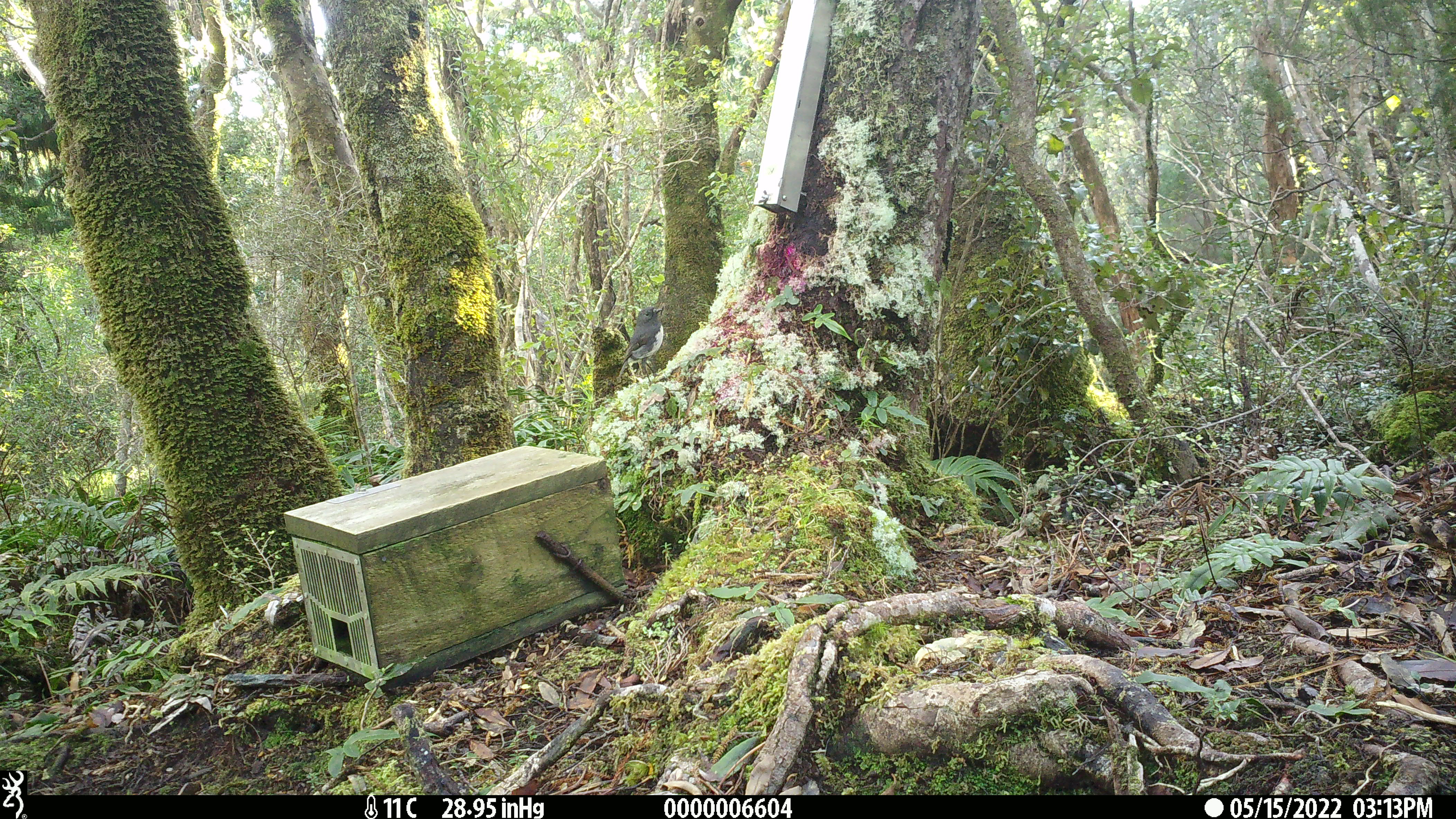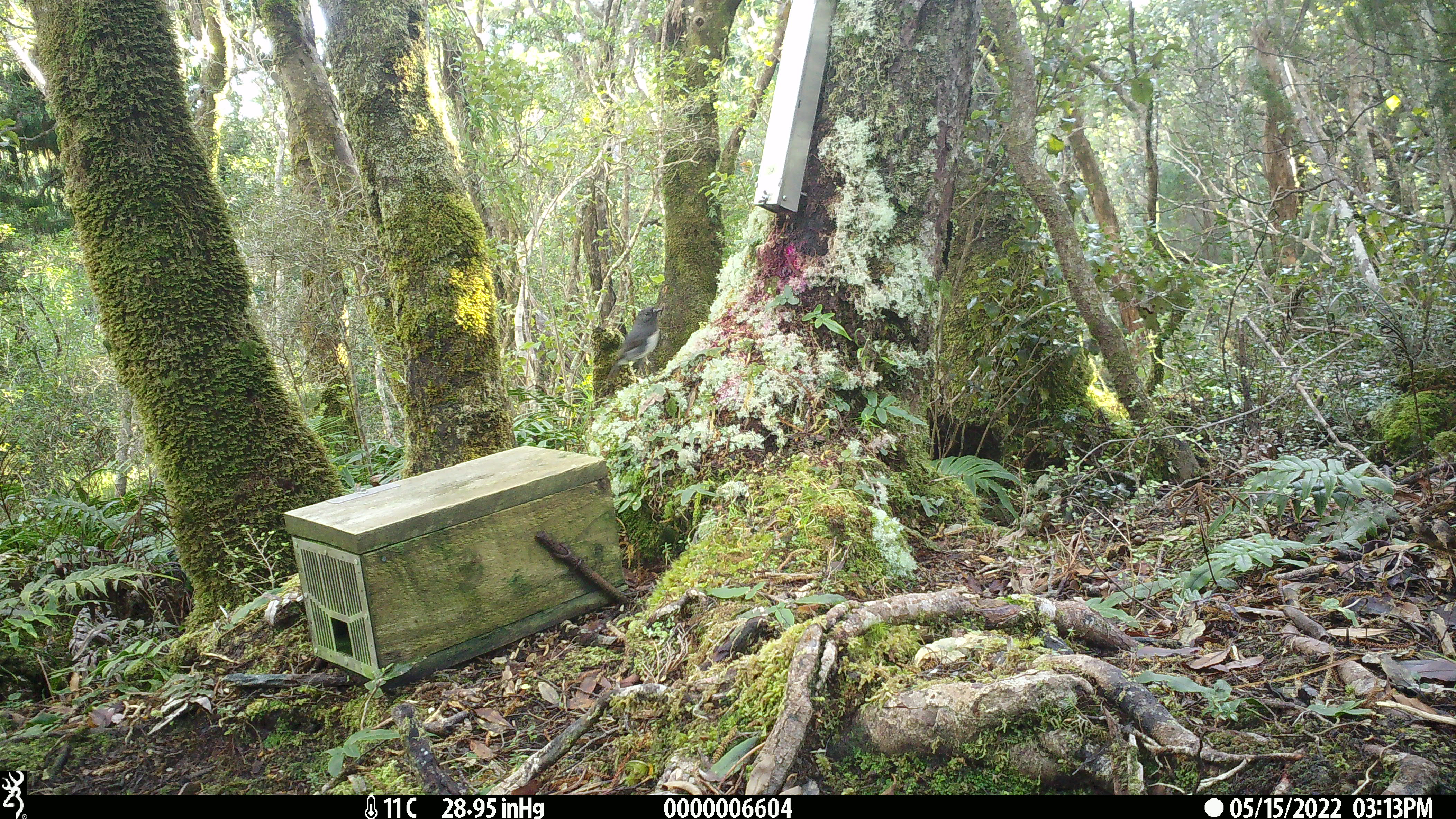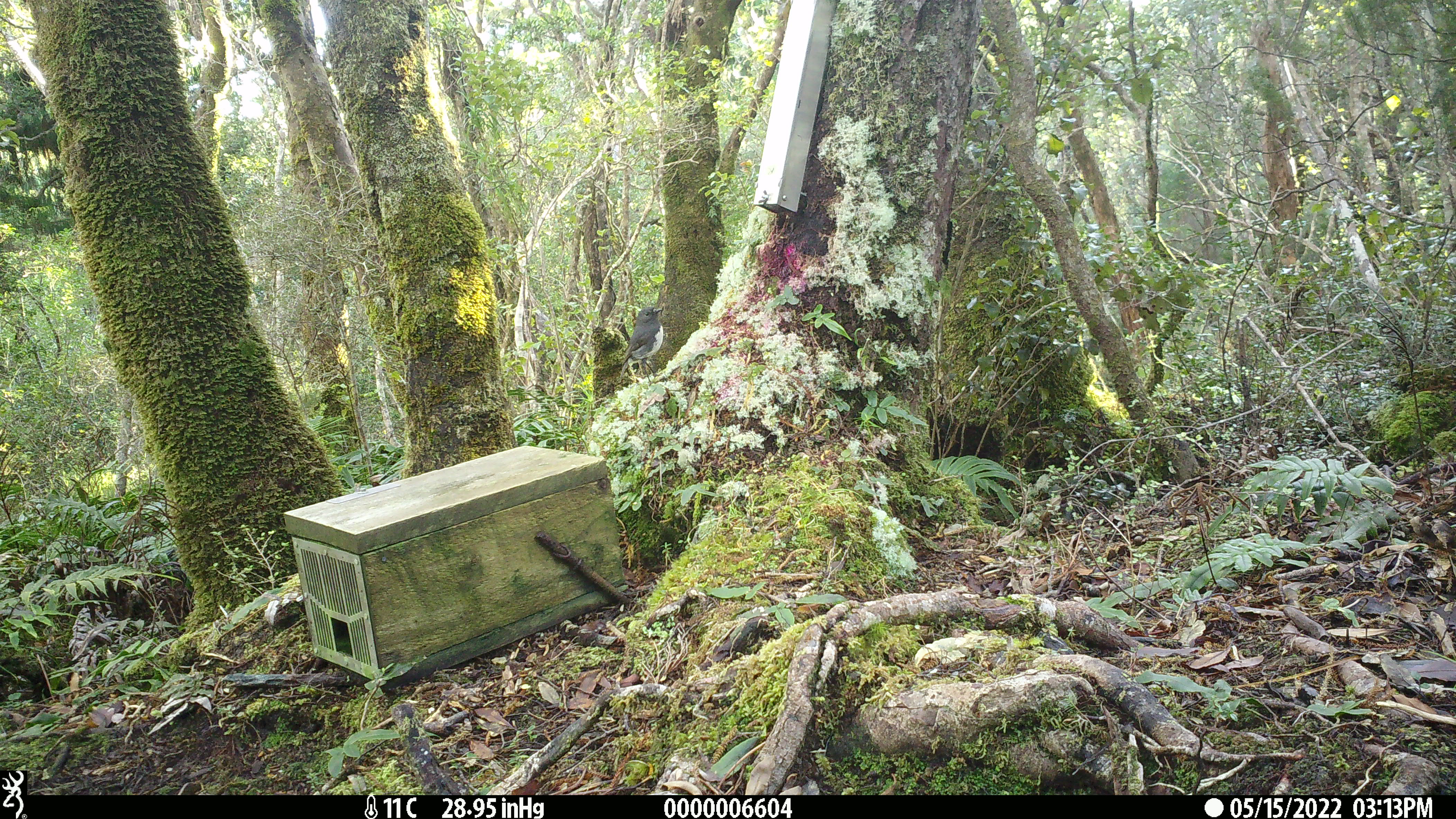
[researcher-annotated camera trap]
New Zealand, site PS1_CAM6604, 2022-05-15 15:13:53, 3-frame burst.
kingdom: Animalia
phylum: Chordata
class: Aves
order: Passeriformes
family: Petroicidae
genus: Petroica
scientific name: Petroica australis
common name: new zealand robin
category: robin